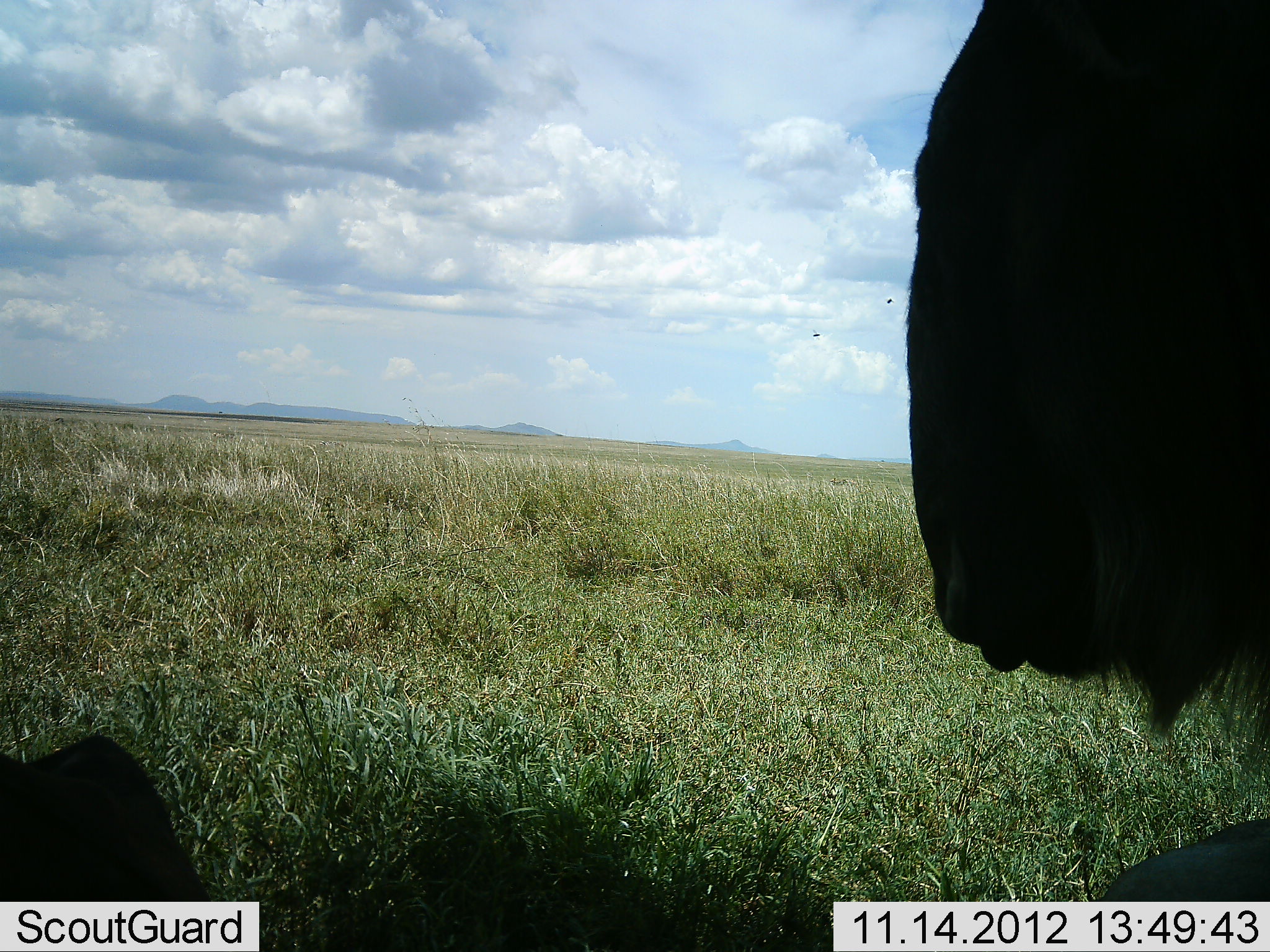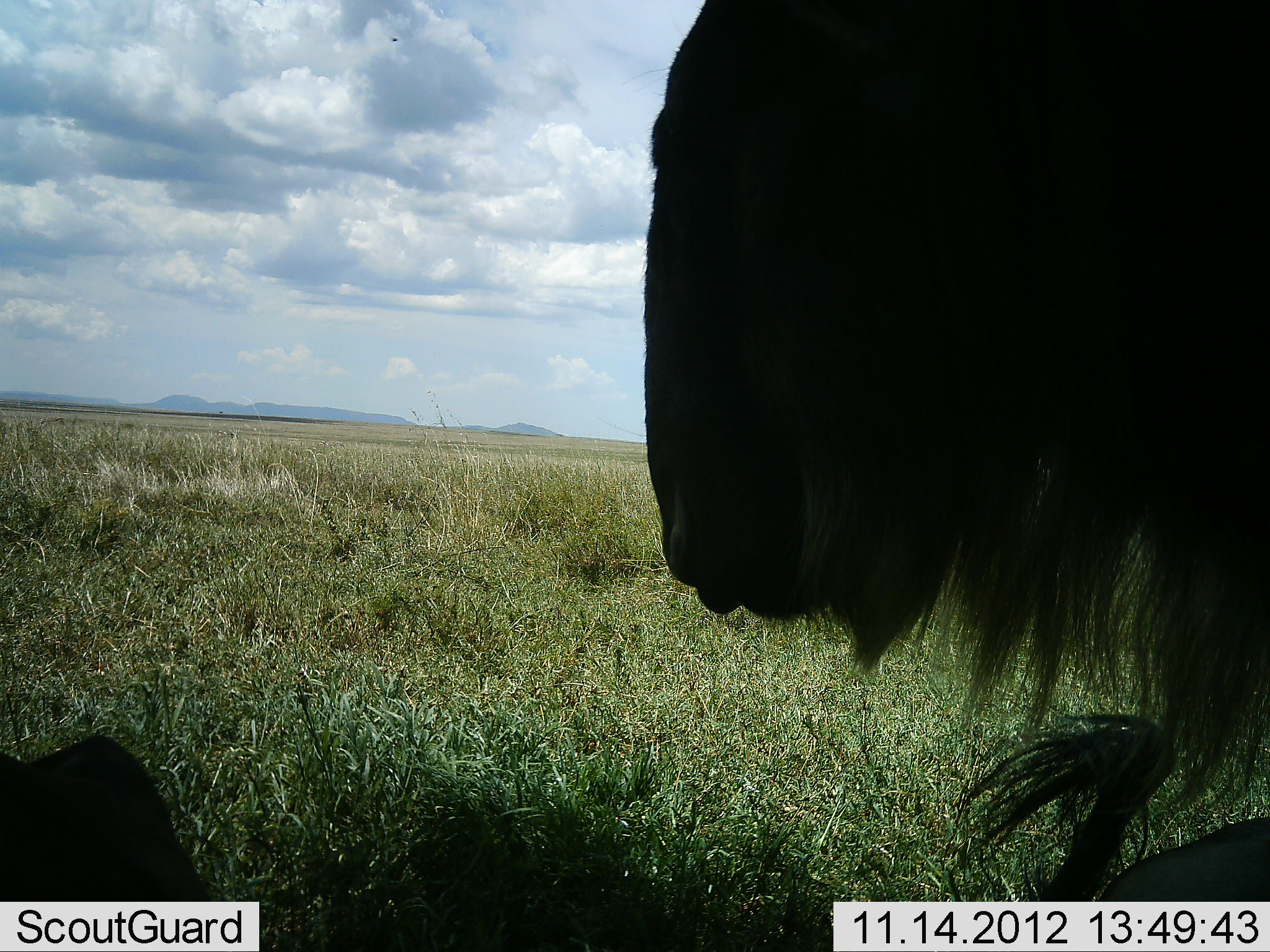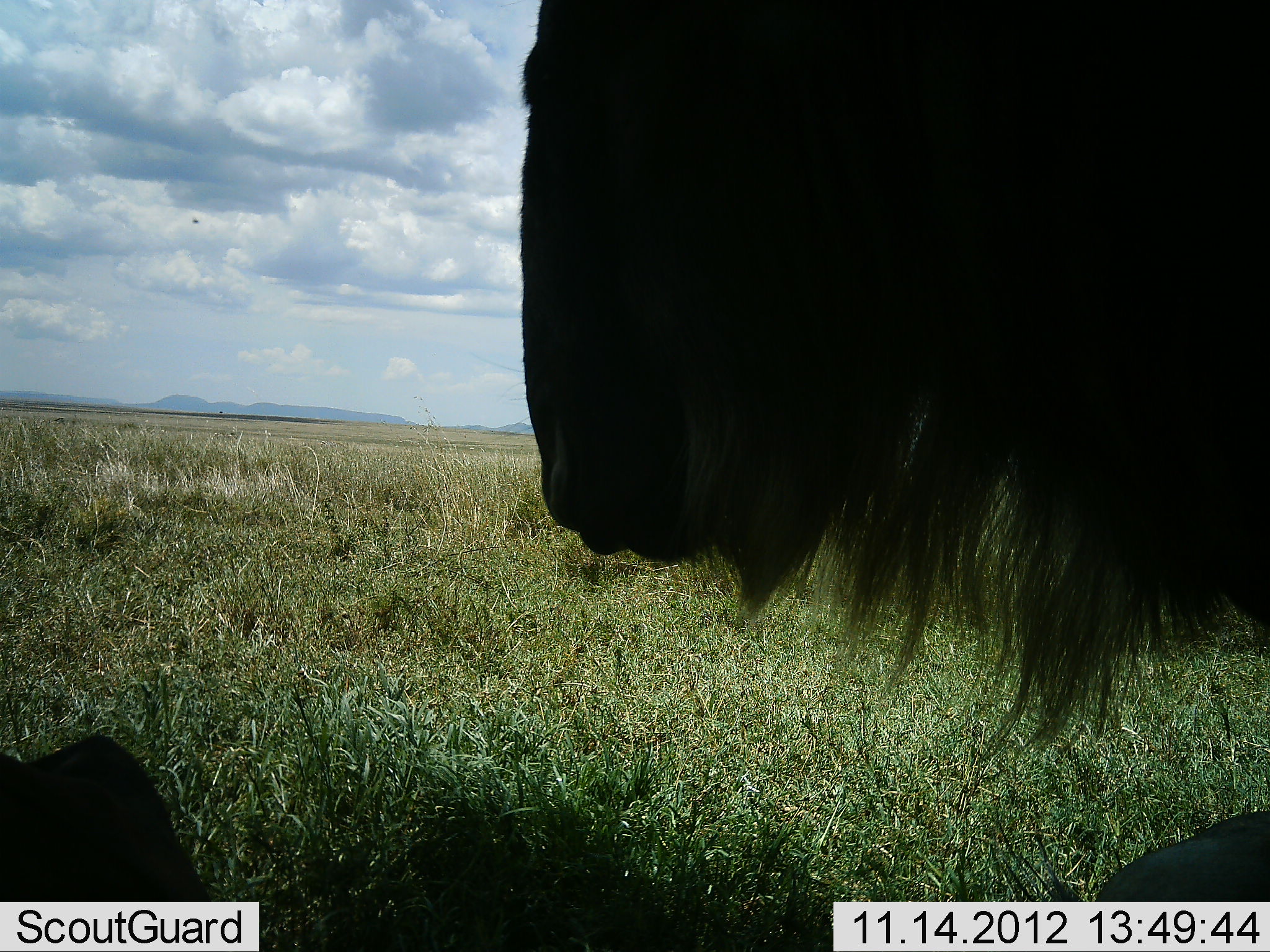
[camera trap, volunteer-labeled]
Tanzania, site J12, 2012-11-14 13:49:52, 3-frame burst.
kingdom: Animalia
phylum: Chordata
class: Mammalia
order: Artiodactyla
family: Bovidae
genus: Connochaetes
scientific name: Connochaetes taurinus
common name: blue wildebeest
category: wildebeest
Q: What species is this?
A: Wildebeest (blue wildebeest) (Connochaetes taurinus).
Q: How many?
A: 2.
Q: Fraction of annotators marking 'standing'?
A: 30%.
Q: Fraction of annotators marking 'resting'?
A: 80%.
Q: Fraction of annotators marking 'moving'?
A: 70%.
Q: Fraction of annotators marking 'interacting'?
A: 0%.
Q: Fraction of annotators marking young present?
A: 0%.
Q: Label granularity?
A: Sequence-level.